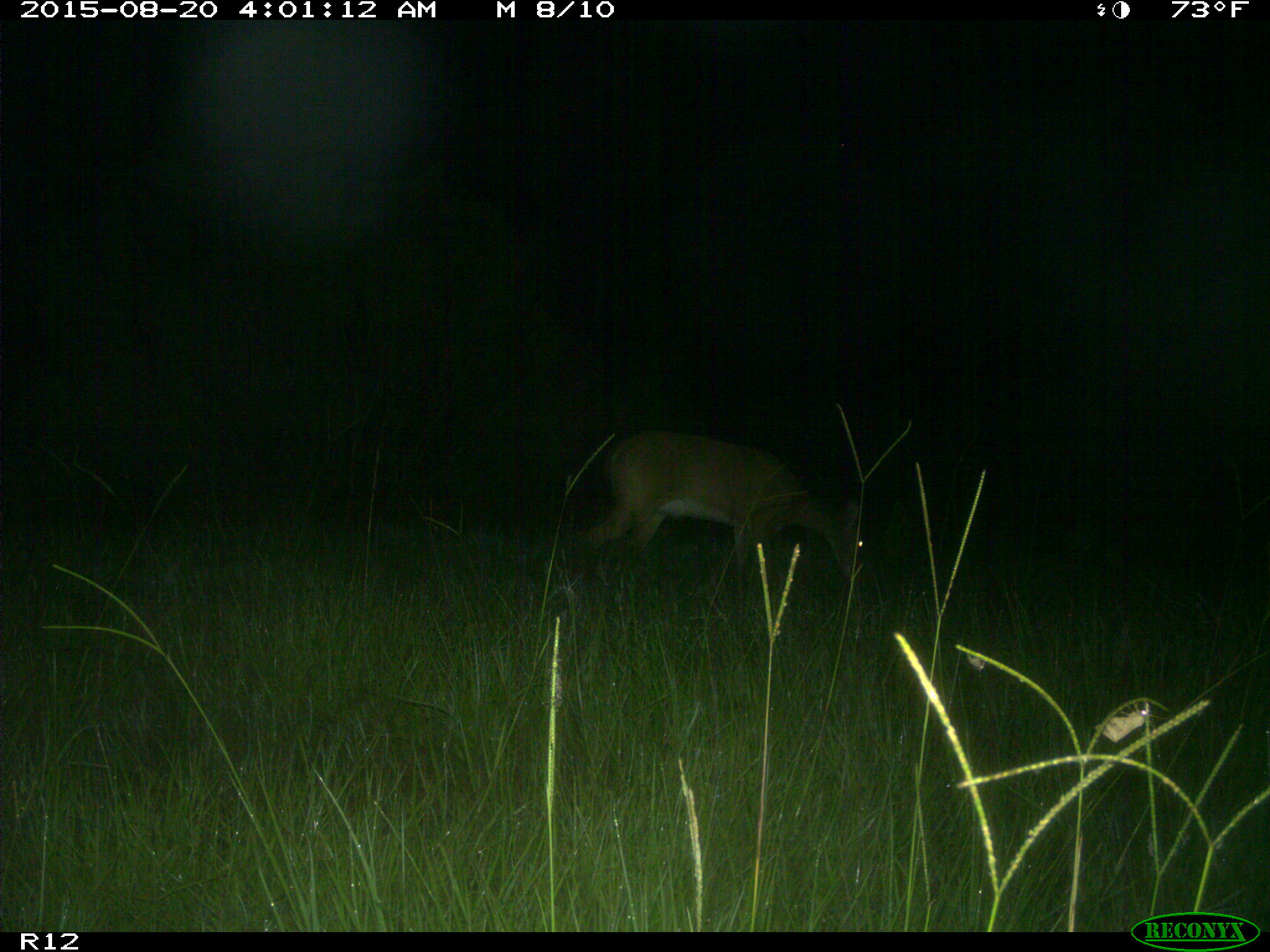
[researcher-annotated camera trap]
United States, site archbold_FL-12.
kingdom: Animalia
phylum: Chordata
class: Mammalia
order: Artiodactyla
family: Cervidae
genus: Odocoileus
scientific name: Odocoileus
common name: deer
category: unidentified deer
Unidentified deer (deer) (Odocoileus).